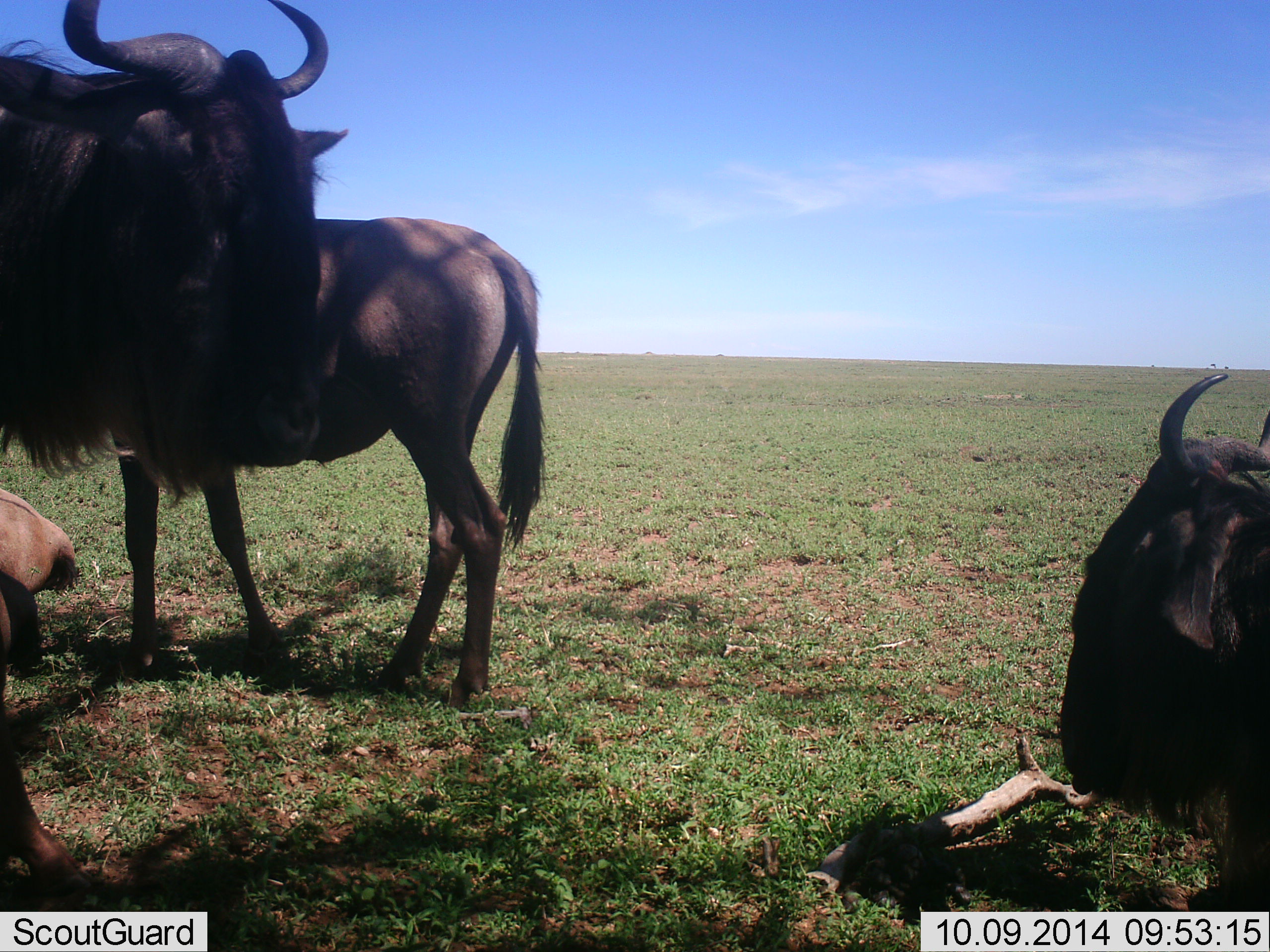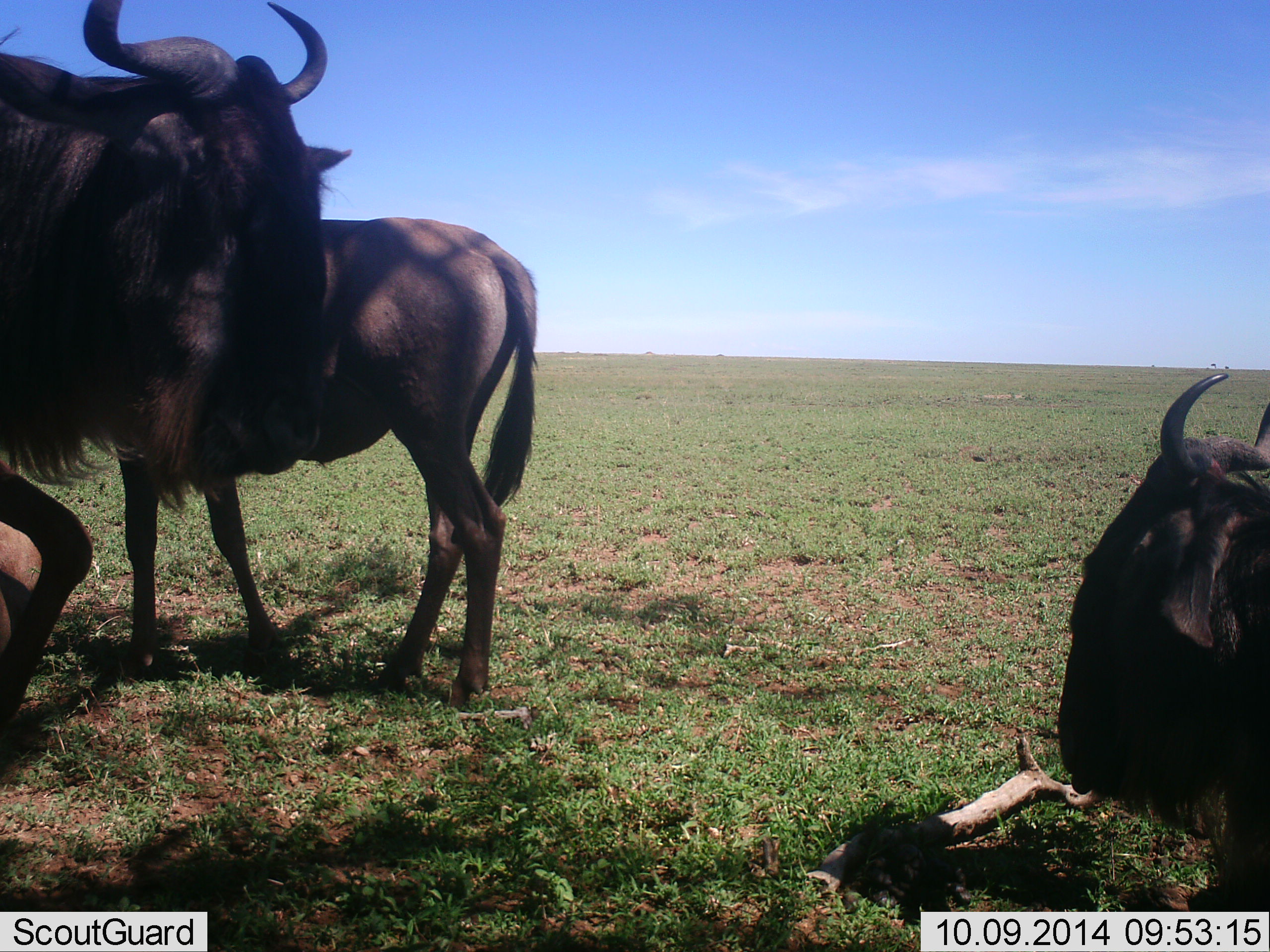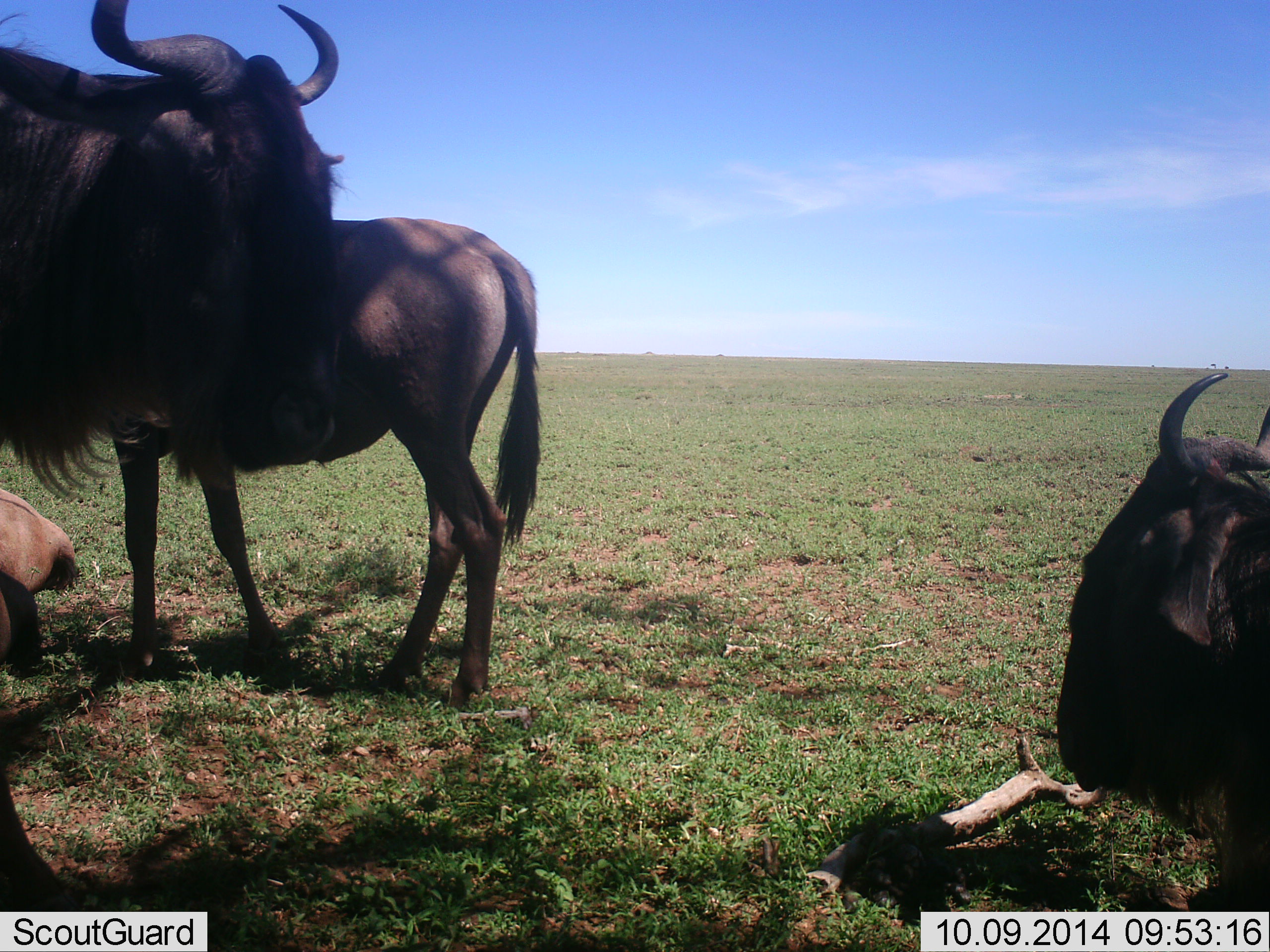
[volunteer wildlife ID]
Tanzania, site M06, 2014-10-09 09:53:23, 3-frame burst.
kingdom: Animalia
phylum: Chordata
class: Mammalia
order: Artiodactyla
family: Bovidae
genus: Connochaetes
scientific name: Connochaetes taurinus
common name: blue wildebeest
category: wildebeest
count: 4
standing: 90%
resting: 90%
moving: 0%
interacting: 0%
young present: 0%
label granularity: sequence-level